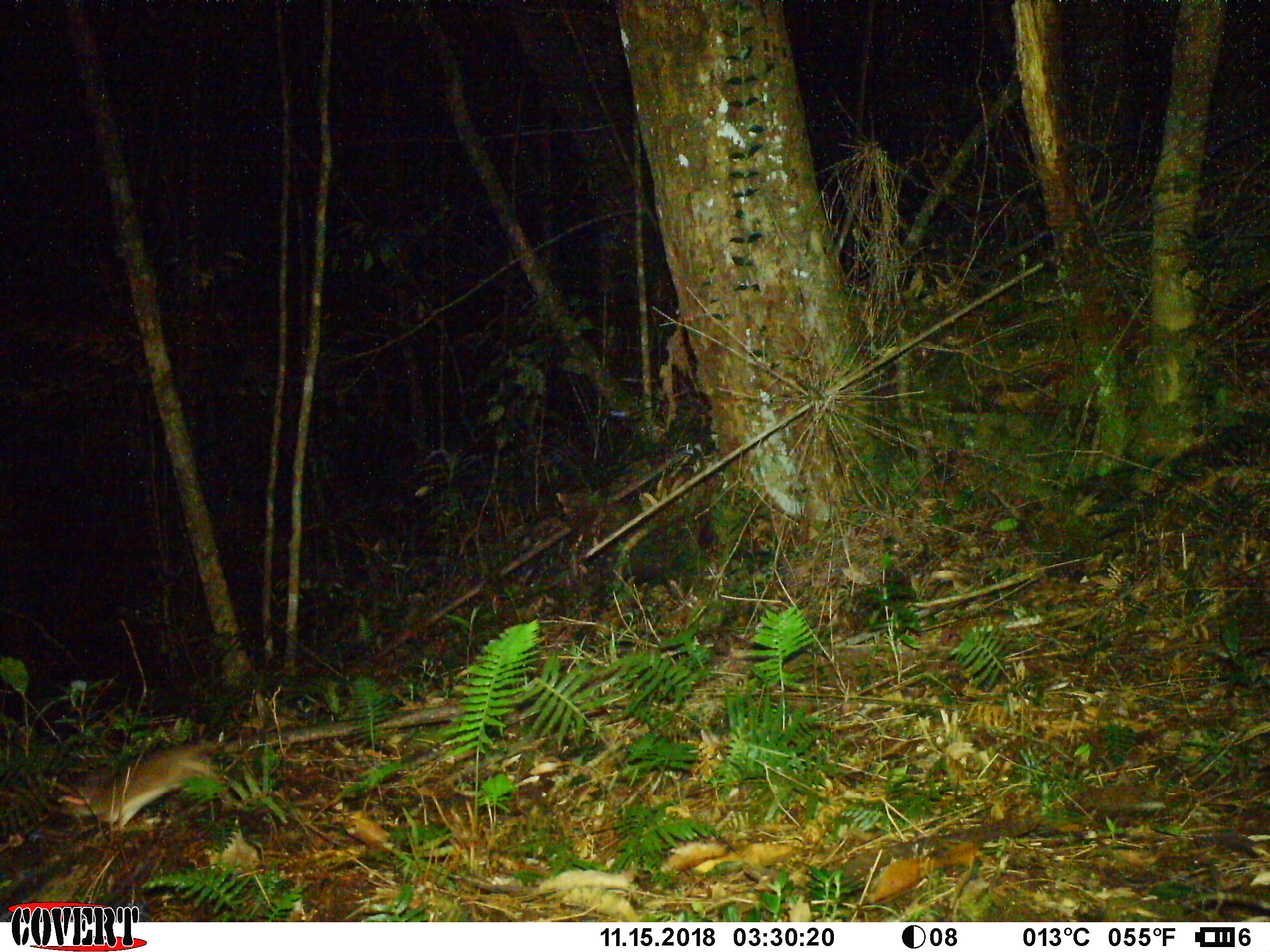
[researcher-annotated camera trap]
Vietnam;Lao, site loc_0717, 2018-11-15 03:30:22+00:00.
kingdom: Animalia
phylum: Chordata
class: Mammalia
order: Rodentia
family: Muridae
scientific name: Muridae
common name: old-world mice and rats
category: unidentified murid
Unidentified murid (old-world mice and rats) (Muridae). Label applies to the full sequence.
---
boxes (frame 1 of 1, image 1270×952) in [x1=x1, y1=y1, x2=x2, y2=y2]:
unidentified murid: [x1=55, y1=741, x2=244, y2=830]